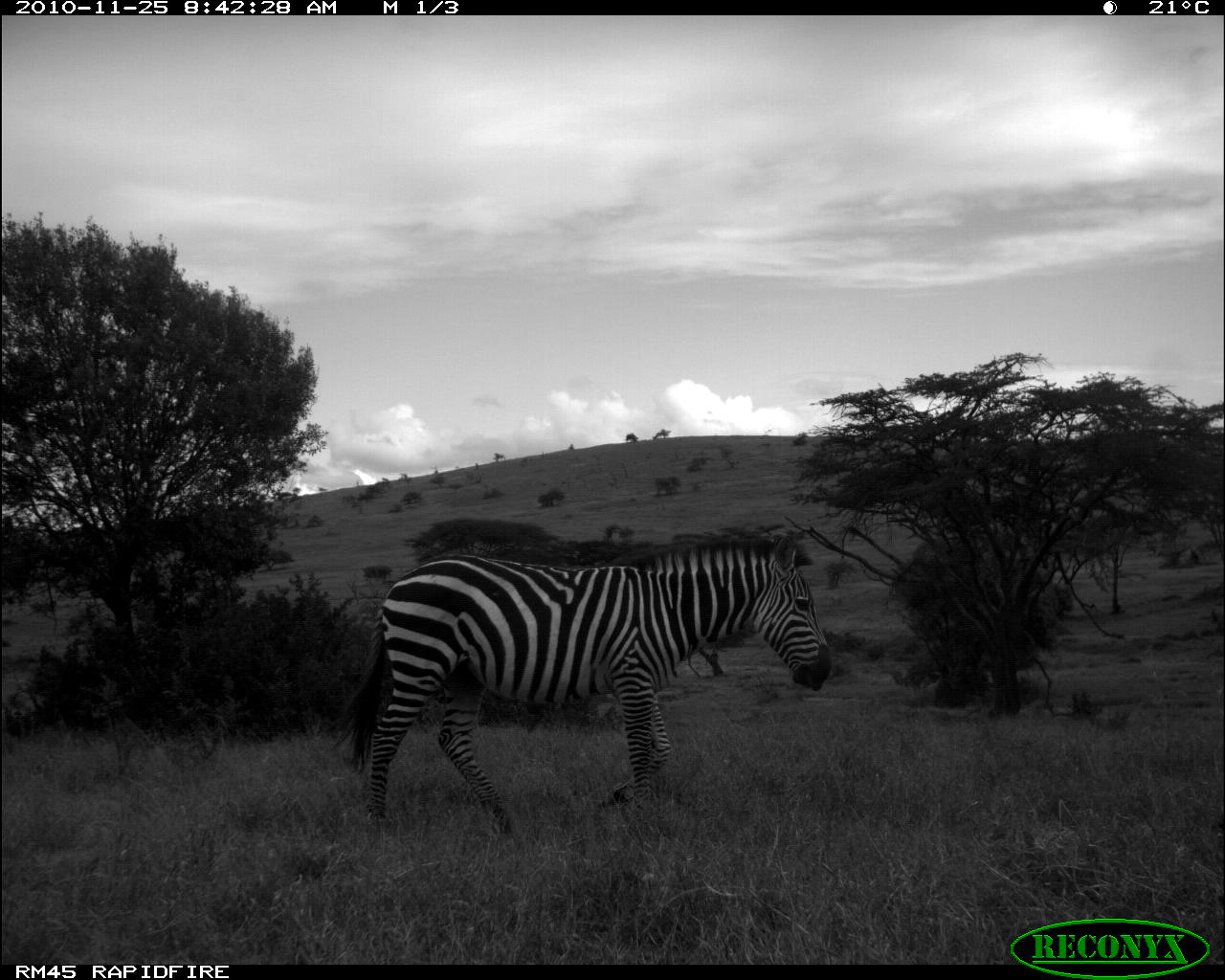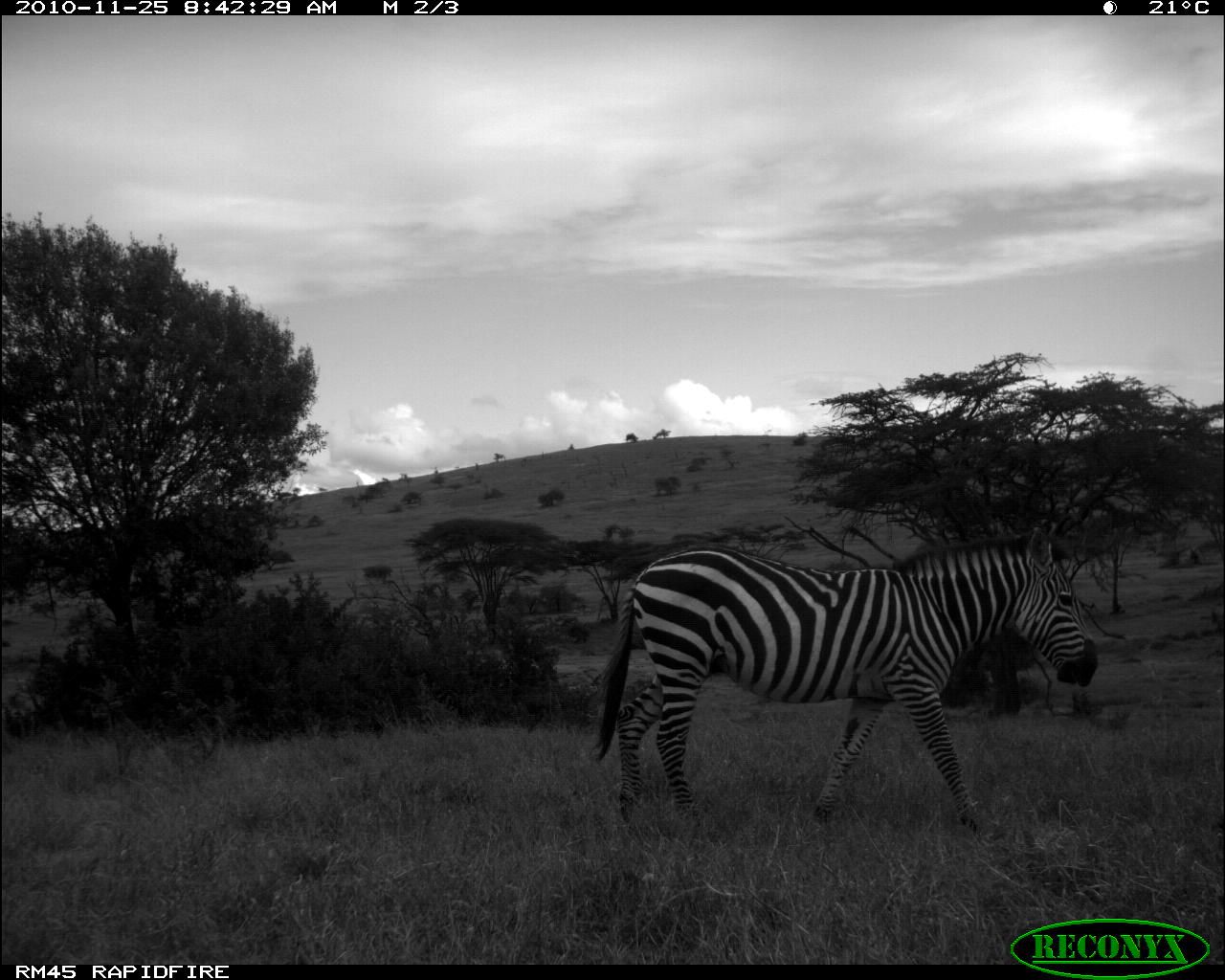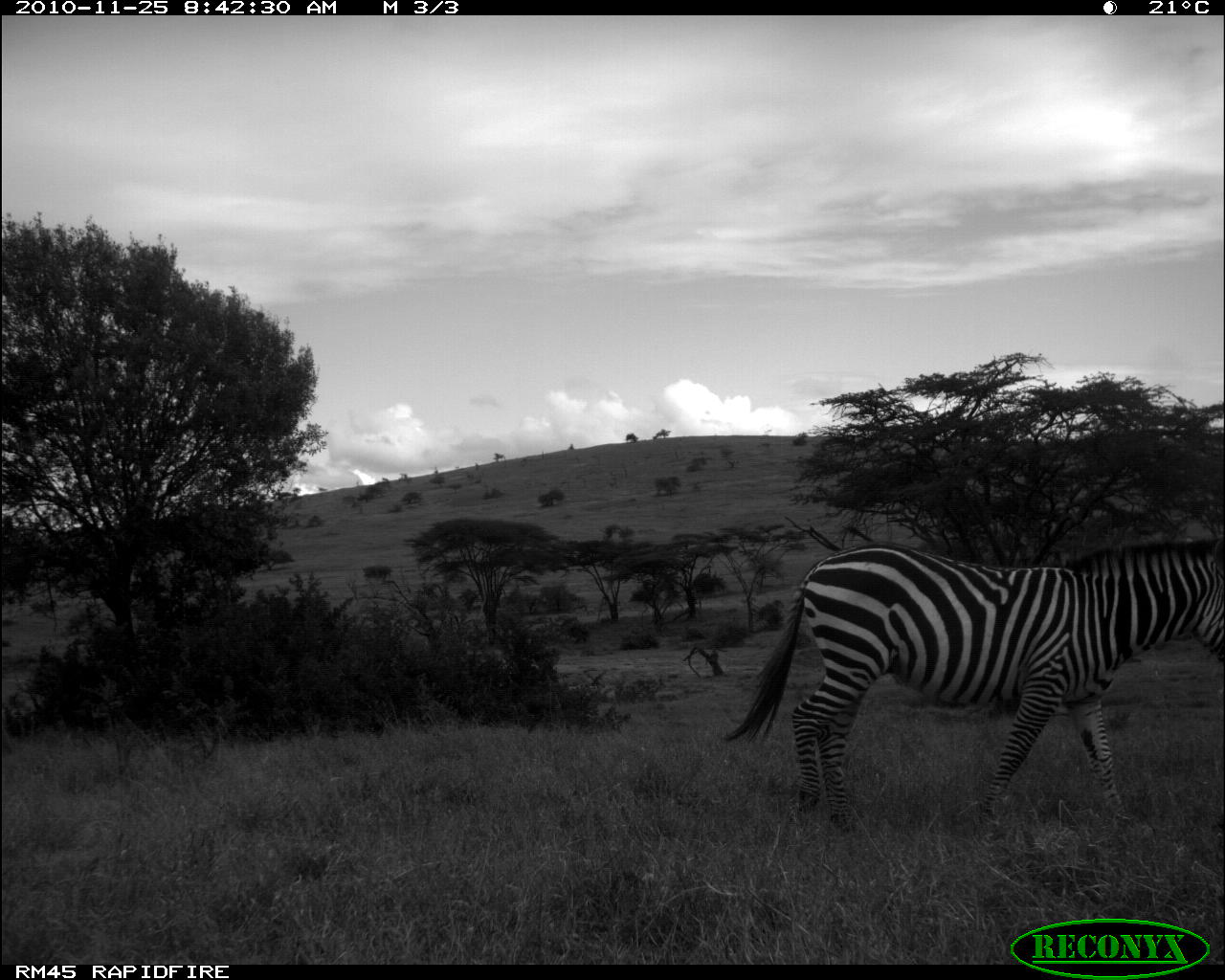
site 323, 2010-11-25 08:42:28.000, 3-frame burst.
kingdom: Animalia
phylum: Chordata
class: Mammalia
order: Perissodactyla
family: Equidae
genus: Equus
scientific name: Equus quagga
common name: plains zebra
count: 1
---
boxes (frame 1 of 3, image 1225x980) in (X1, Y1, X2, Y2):
equus quagga: (327, 533, 831, 833)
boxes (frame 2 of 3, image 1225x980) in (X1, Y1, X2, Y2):
equus quagga: (587, 514, 1098, 830)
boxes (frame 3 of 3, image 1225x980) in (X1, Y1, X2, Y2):
equus quagga: (719, 540, 1225, 831)